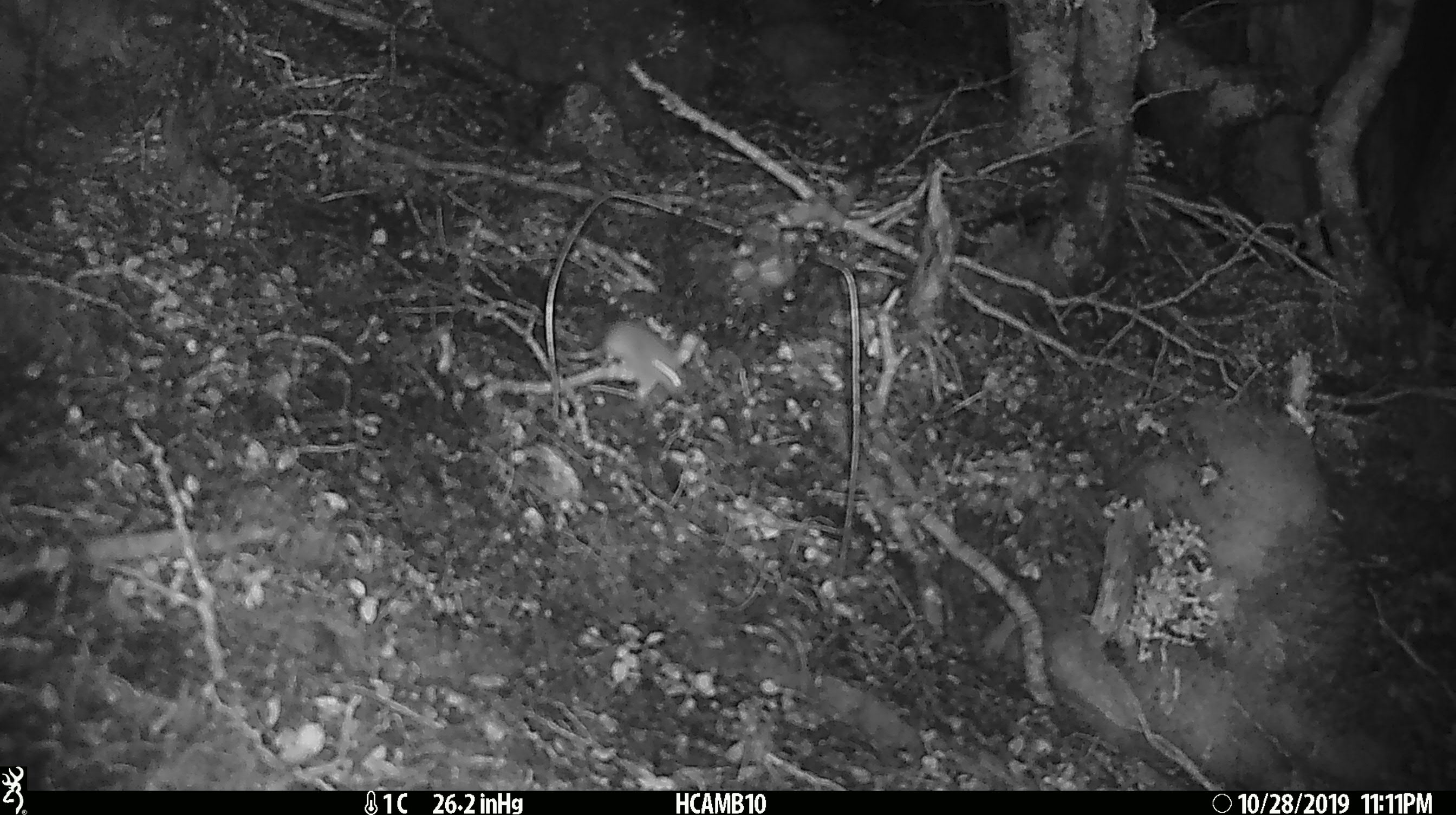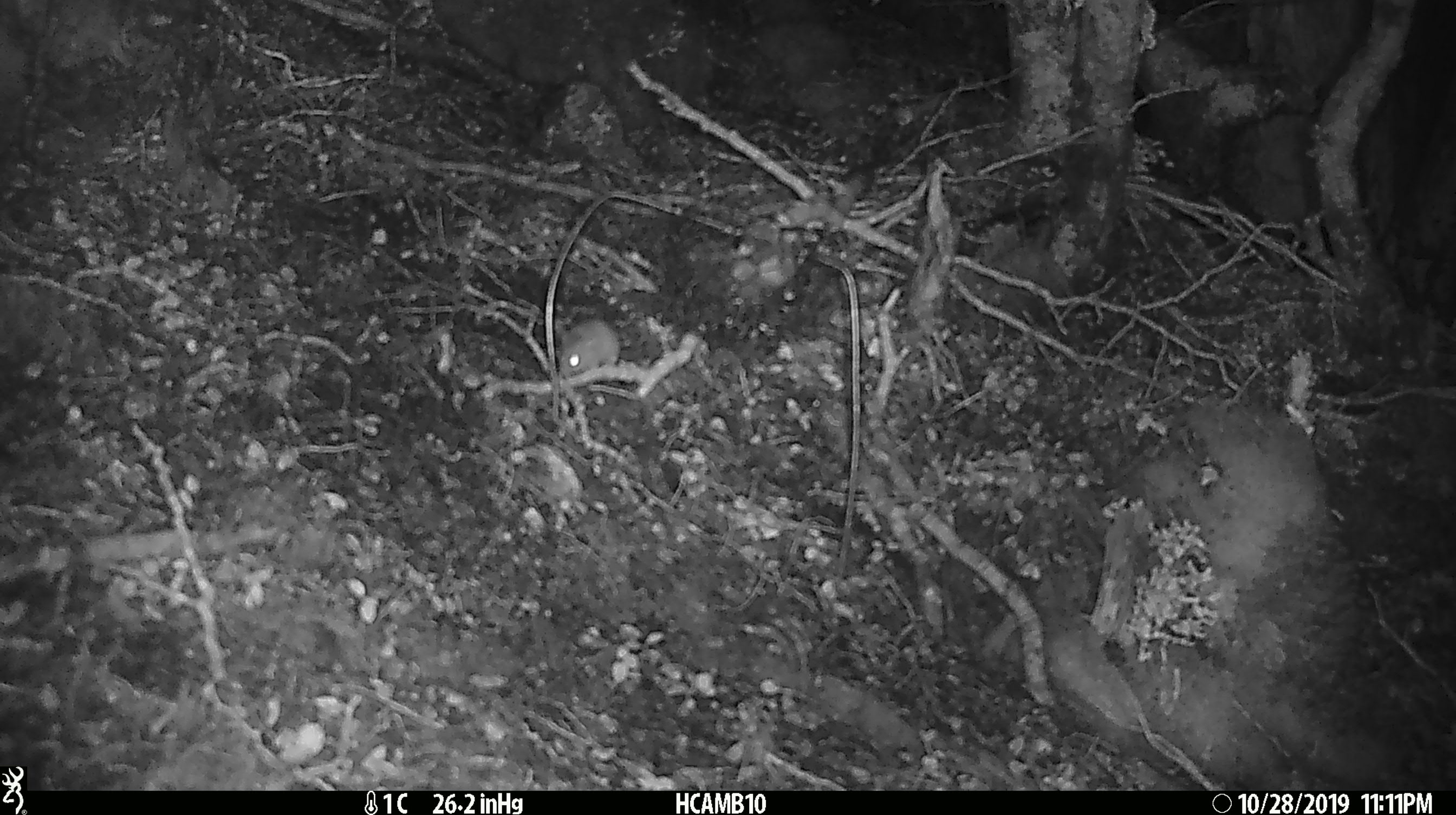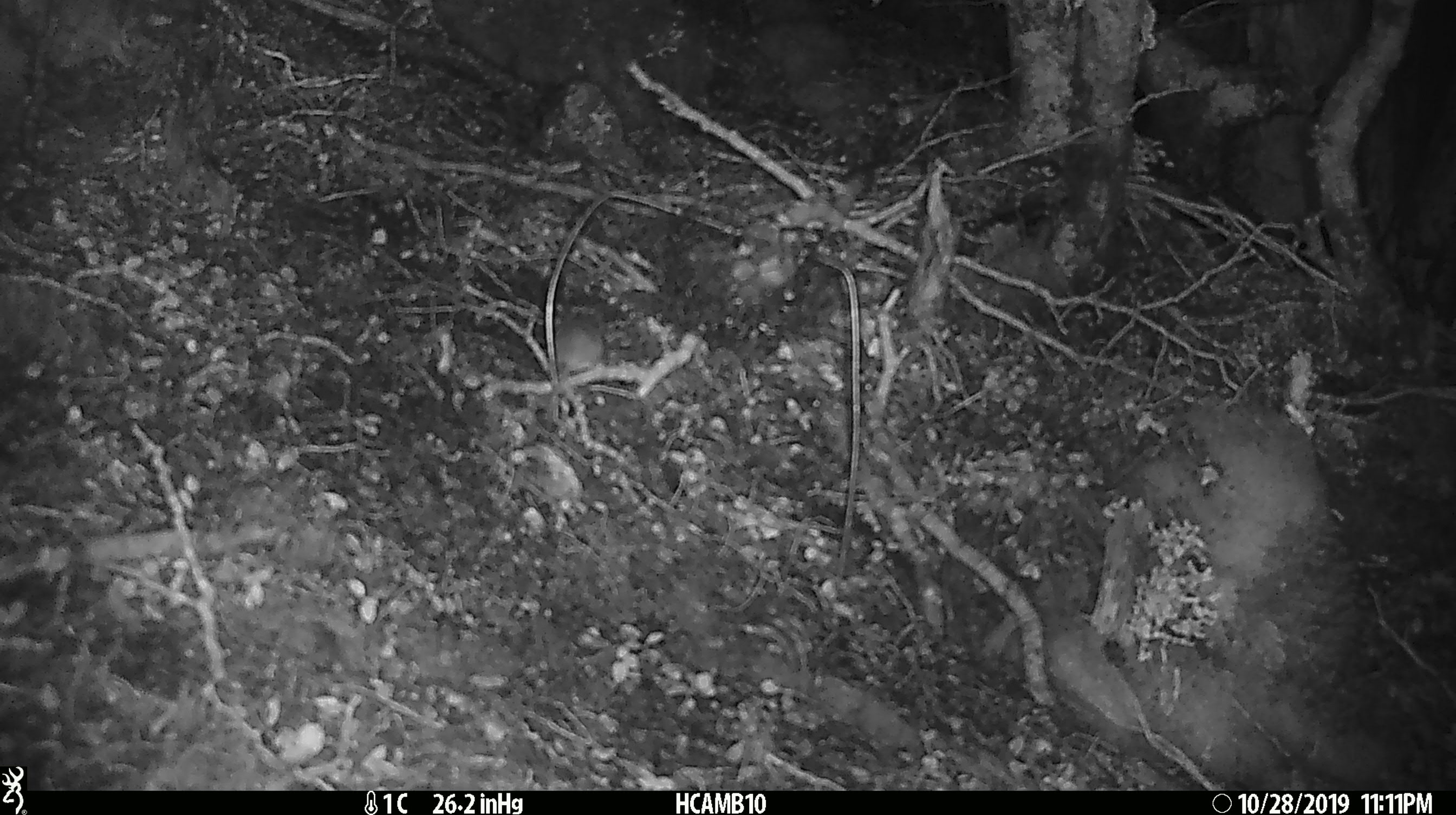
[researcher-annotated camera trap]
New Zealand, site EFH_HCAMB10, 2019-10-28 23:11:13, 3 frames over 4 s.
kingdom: Animalia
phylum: Chordata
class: Mammalia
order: Rodentia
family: Muridae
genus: Mus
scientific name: Mus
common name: mouse